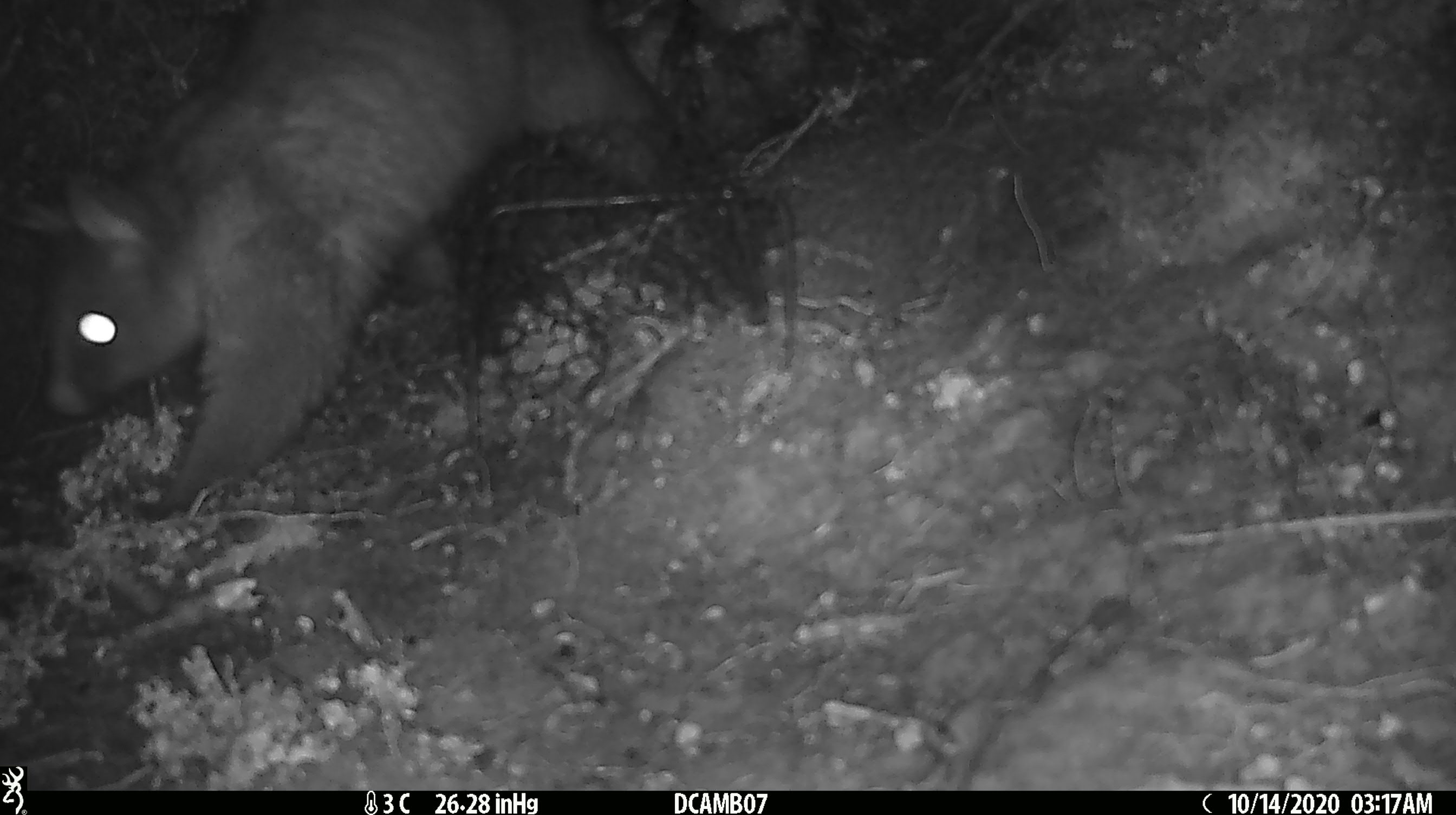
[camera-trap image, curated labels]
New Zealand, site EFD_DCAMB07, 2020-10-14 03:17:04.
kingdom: Animalia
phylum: Chordata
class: Mammalia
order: Diprotodontia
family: Phalangeridae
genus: Trichosurus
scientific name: Trichosurus vulpecula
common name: common brushtail possum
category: possum